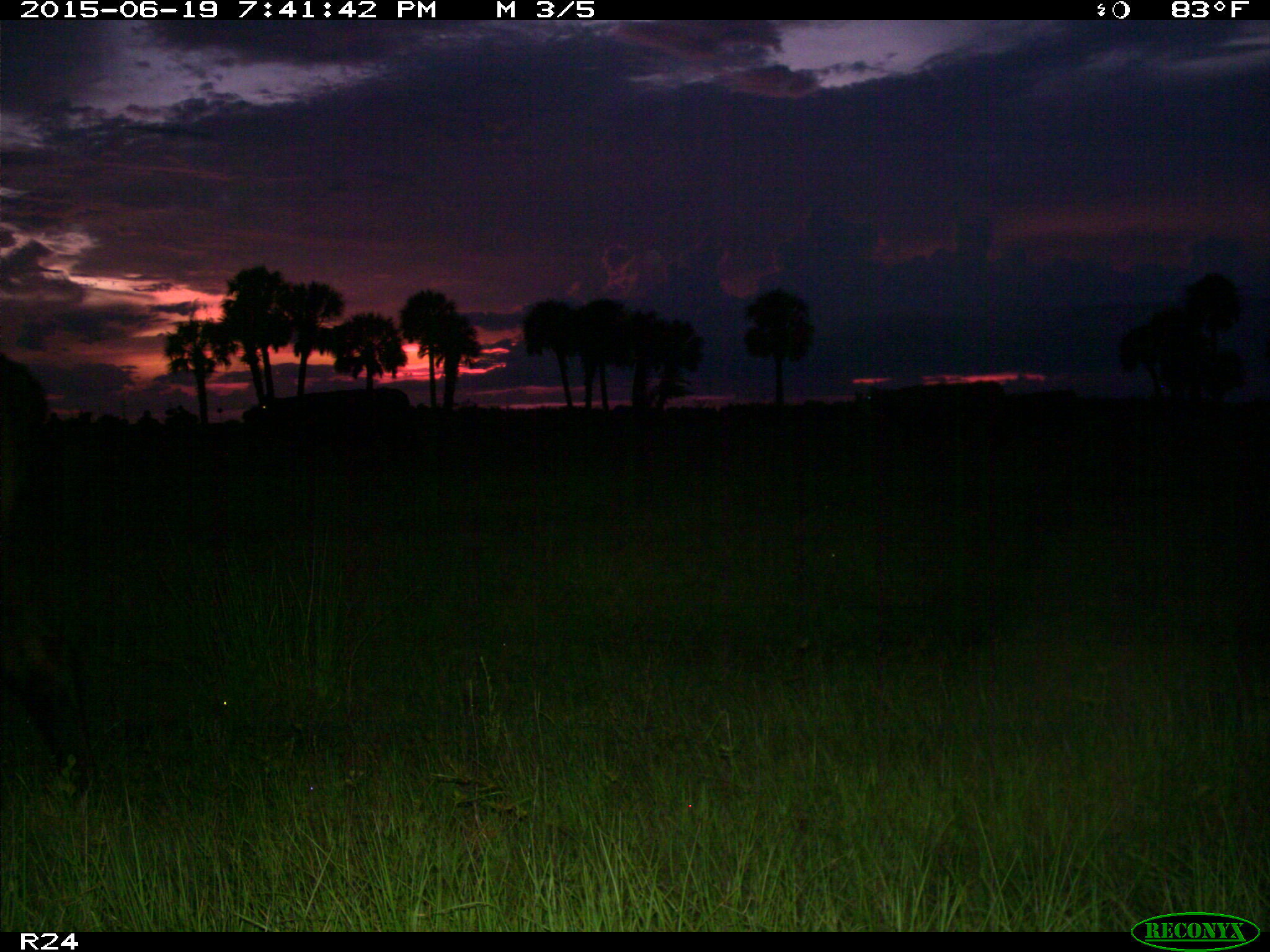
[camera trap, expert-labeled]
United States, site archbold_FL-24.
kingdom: Animalia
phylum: Chordata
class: Mammalia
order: Artiodactyla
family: Bovidae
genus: Bos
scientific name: Bos taurus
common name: domestic cow